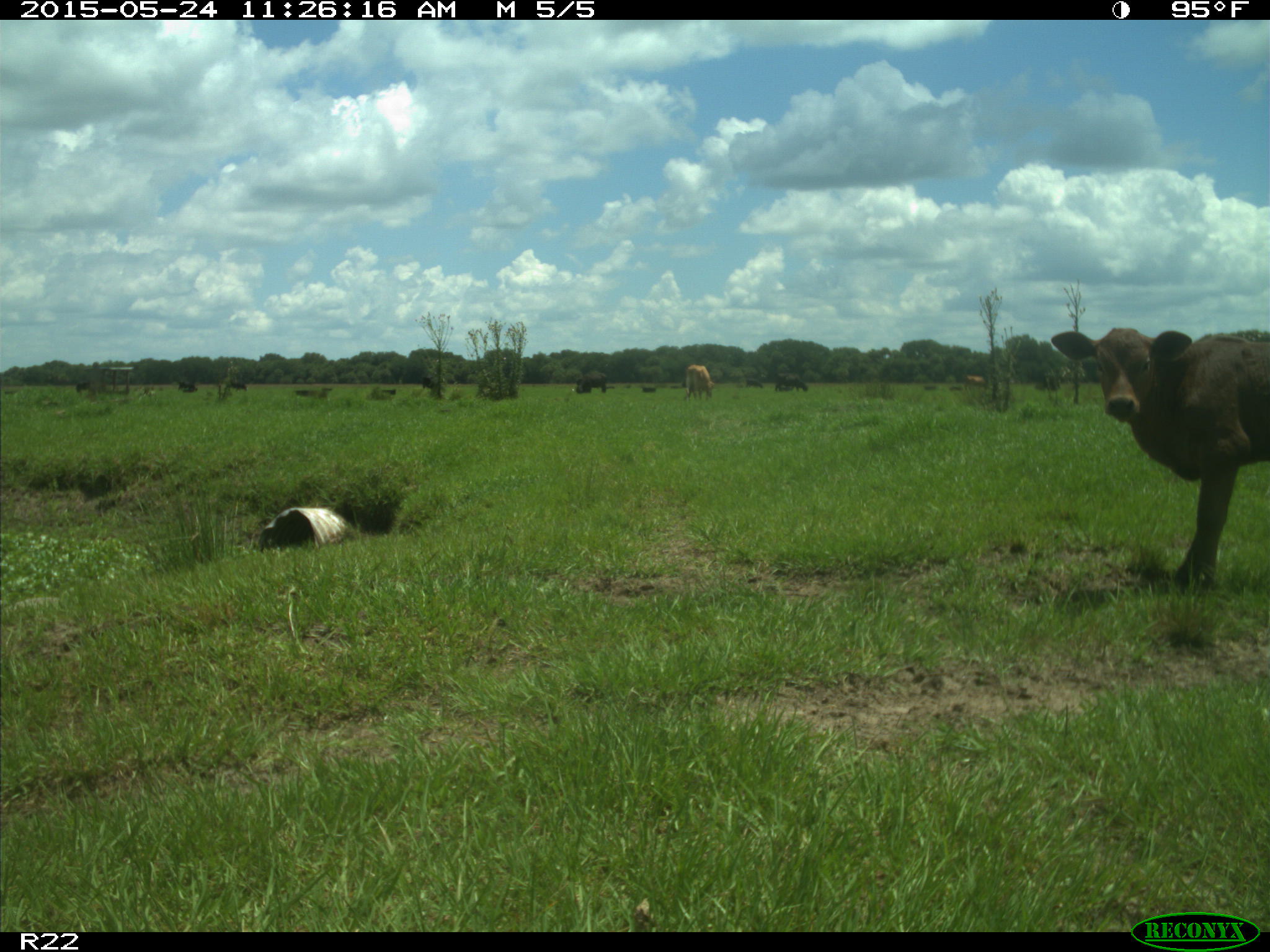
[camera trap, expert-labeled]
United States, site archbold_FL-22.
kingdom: Animalia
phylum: Chordata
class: Mammalia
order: Artiodactyla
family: Suidae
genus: Sus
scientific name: Sus scrofa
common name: wild boar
Sus scrofa (wild boar).